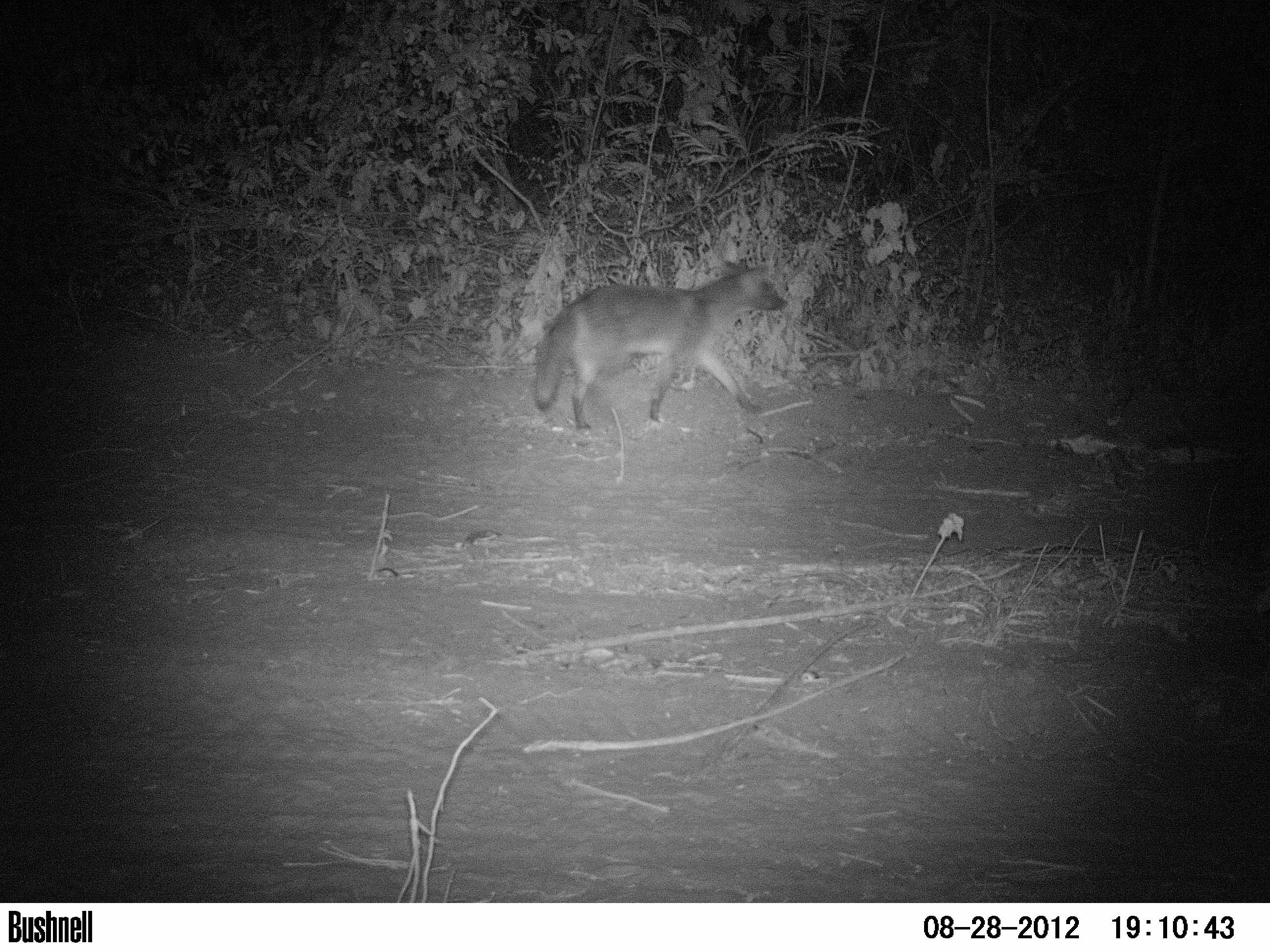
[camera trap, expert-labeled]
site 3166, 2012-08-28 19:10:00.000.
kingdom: Animalia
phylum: Chordata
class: Mammalia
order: Carnivora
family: Canidae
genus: Cerdocyon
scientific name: Cerdocyon thous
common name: crab-eating fox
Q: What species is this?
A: Cerdocyon thous (crab-eating fox).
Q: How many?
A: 1.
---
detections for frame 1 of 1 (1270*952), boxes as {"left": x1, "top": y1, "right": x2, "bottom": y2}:
cerdocyon thous: {"left": 533, "top": 260, "right": 789, "bottom": 430}